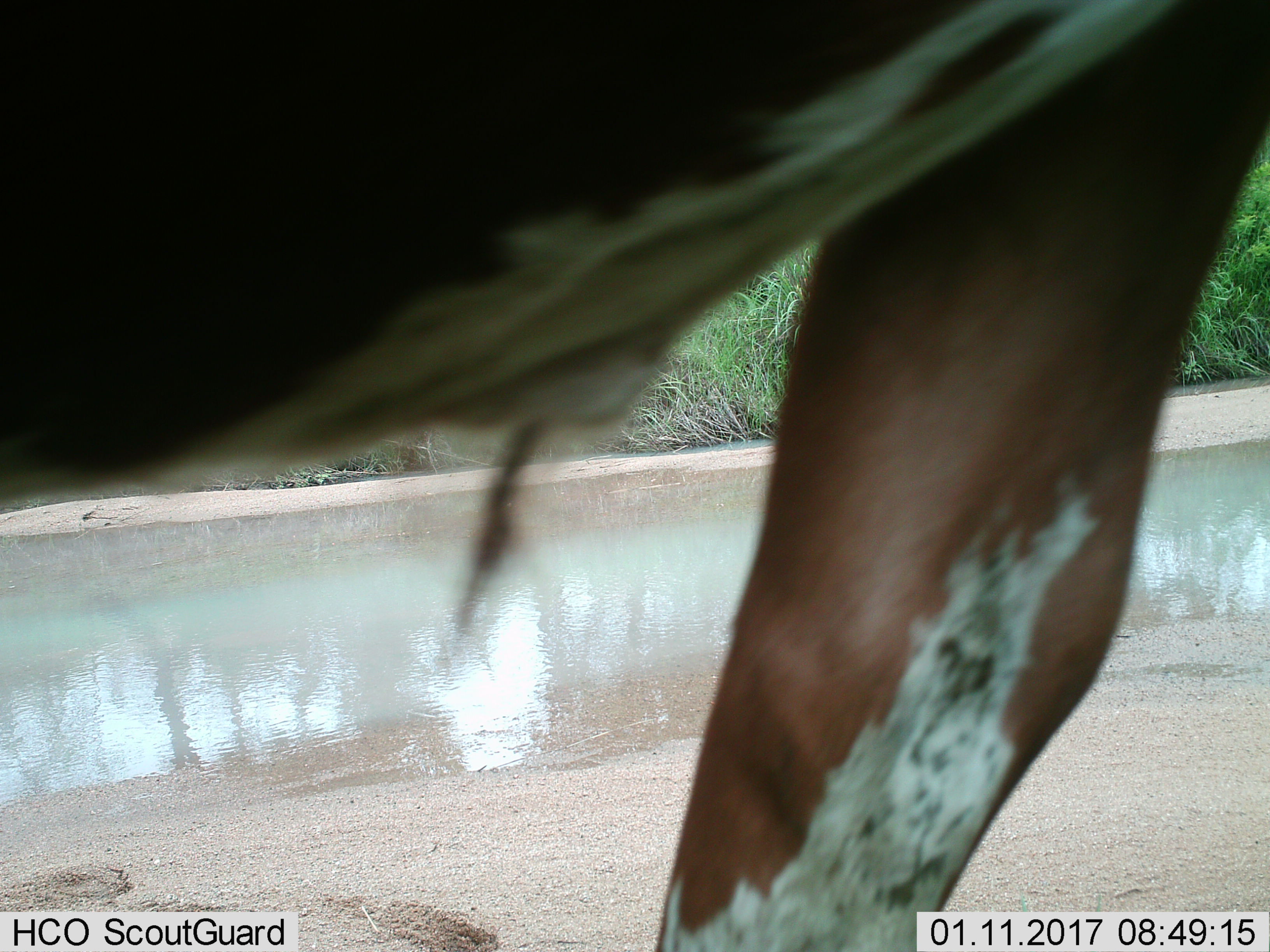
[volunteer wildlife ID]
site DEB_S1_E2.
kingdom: Animalia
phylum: Chordata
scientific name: Vertebrata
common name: domestic animal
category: domesticanimal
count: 1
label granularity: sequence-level